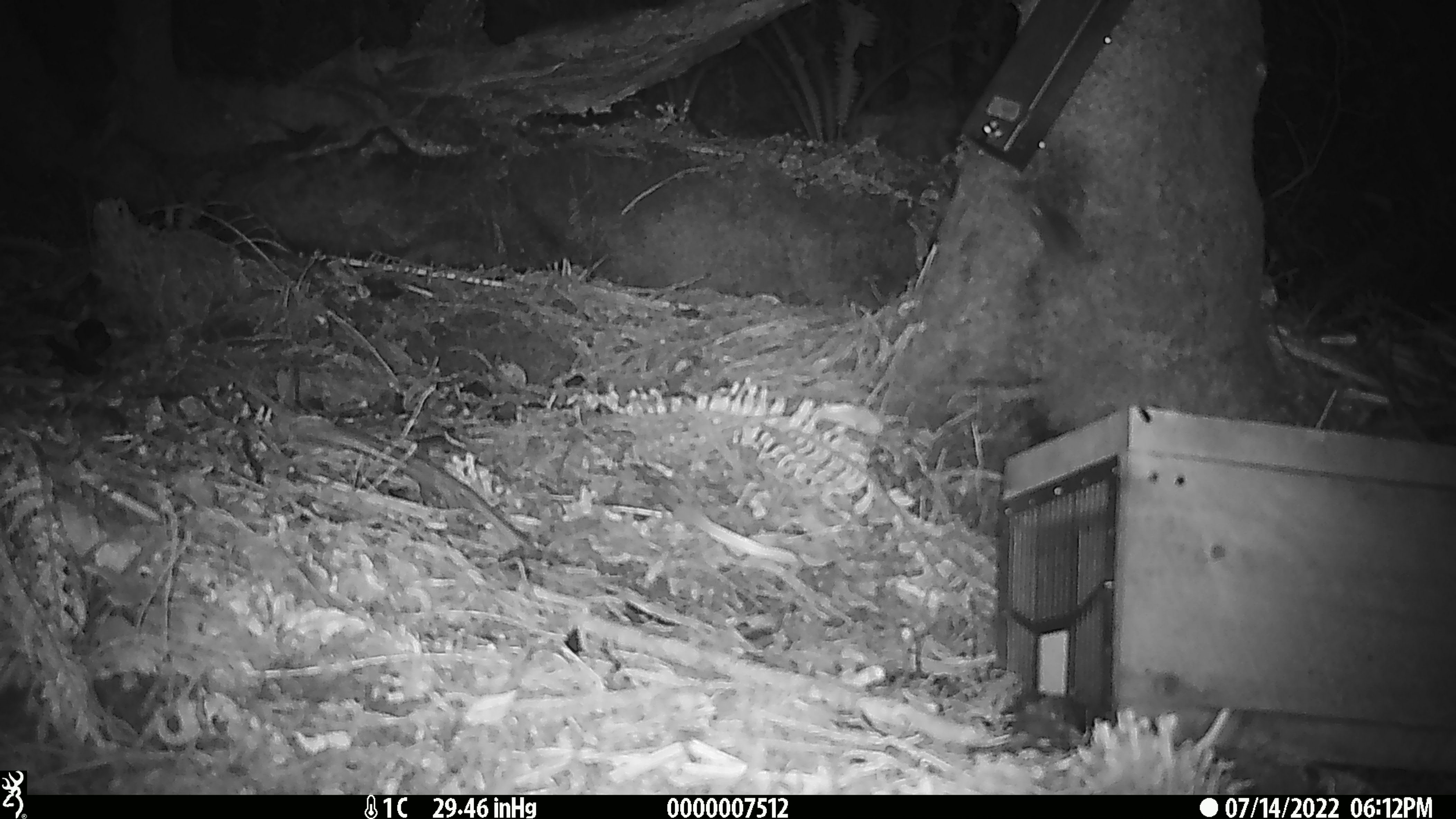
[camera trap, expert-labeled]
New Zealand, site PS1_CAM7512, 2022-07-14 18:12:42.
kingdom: Animalia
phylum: Chordata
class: Mammalia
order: Rodentia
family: Muridae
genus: Mus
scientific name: Mus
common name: mouse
Mouse (Mus).